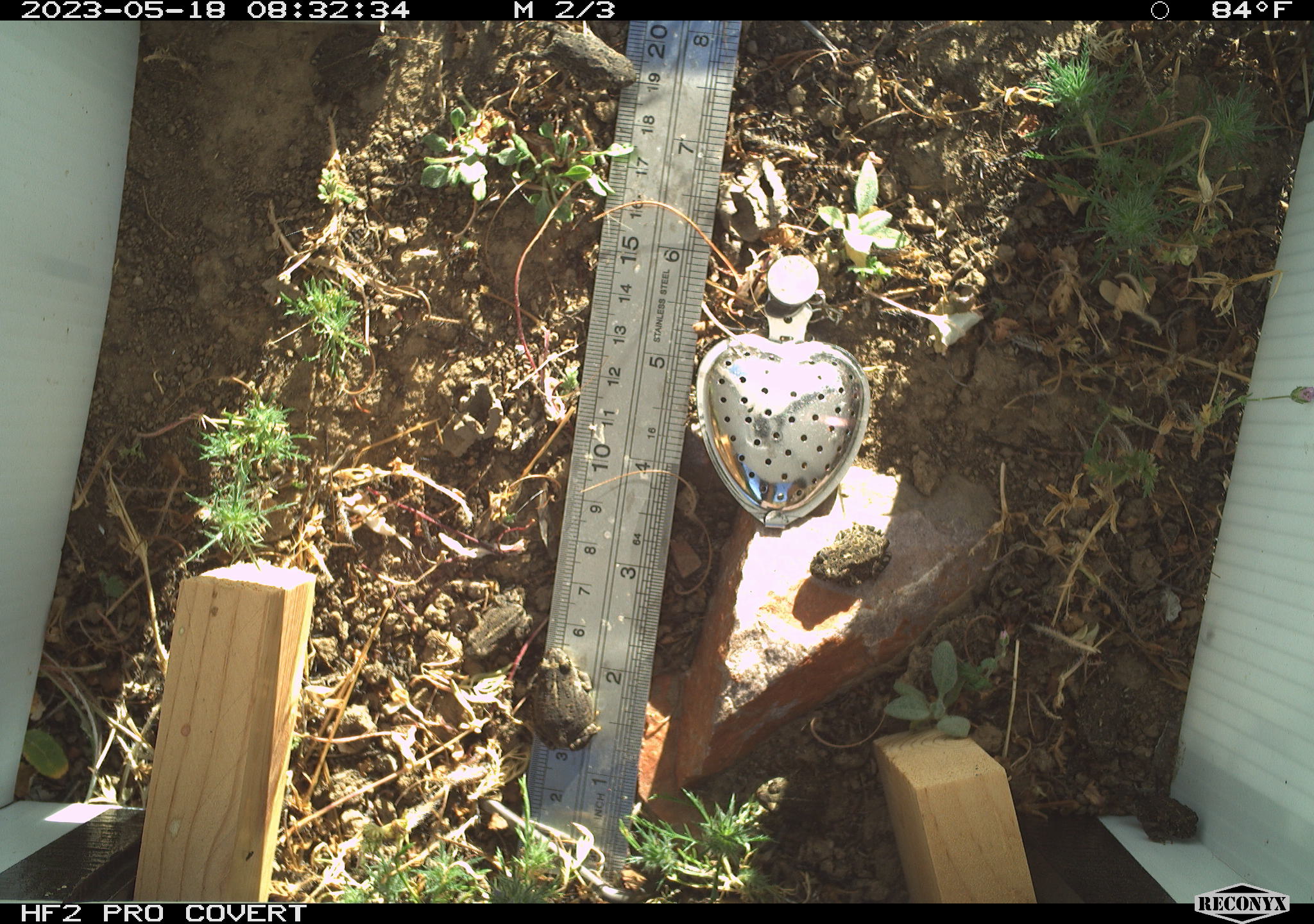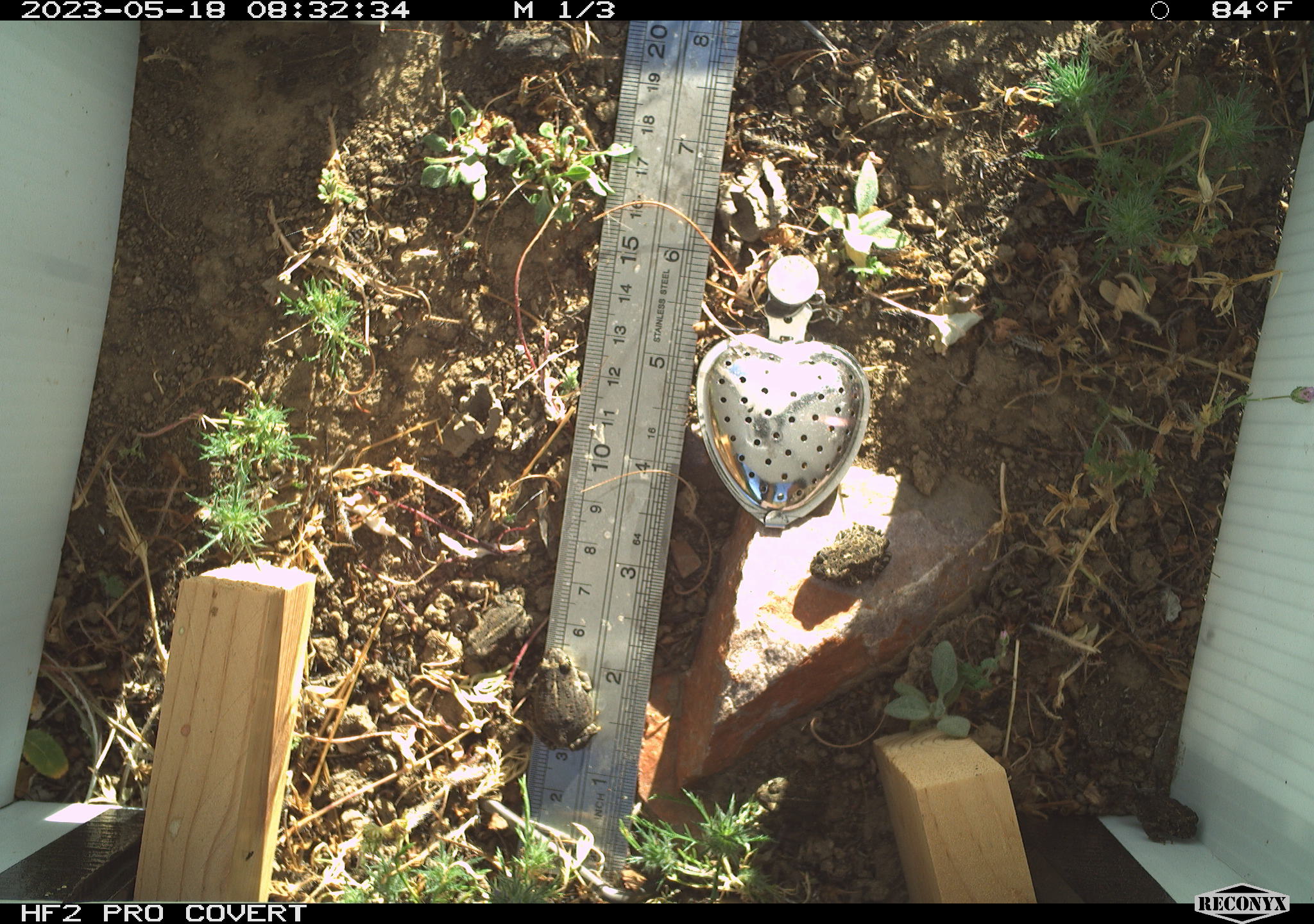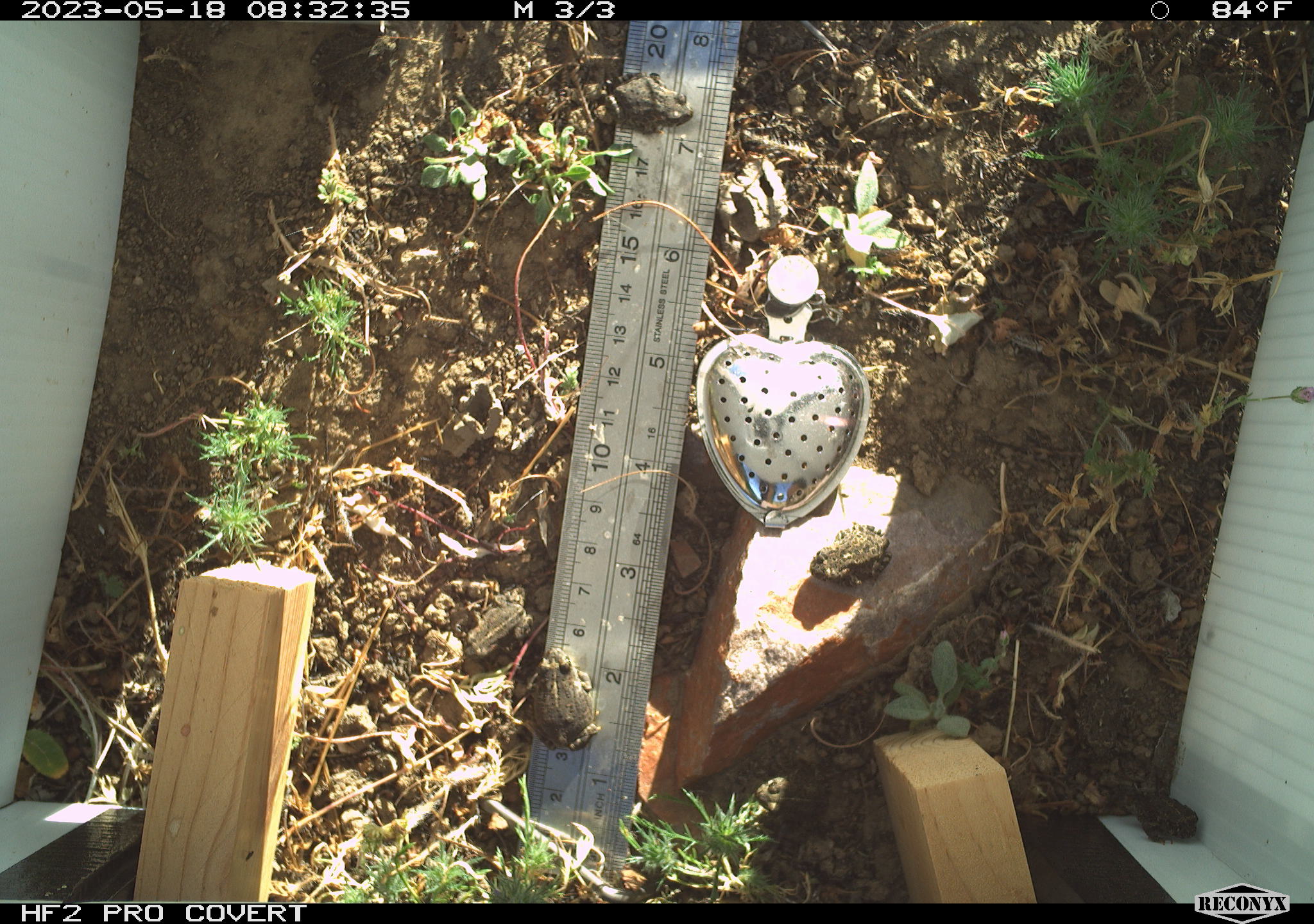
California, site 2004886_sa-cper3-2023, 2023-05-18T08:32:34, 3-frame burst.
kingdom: Animalia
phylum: Chordata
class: Amphibia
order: Anura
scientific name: Anura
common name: frogs